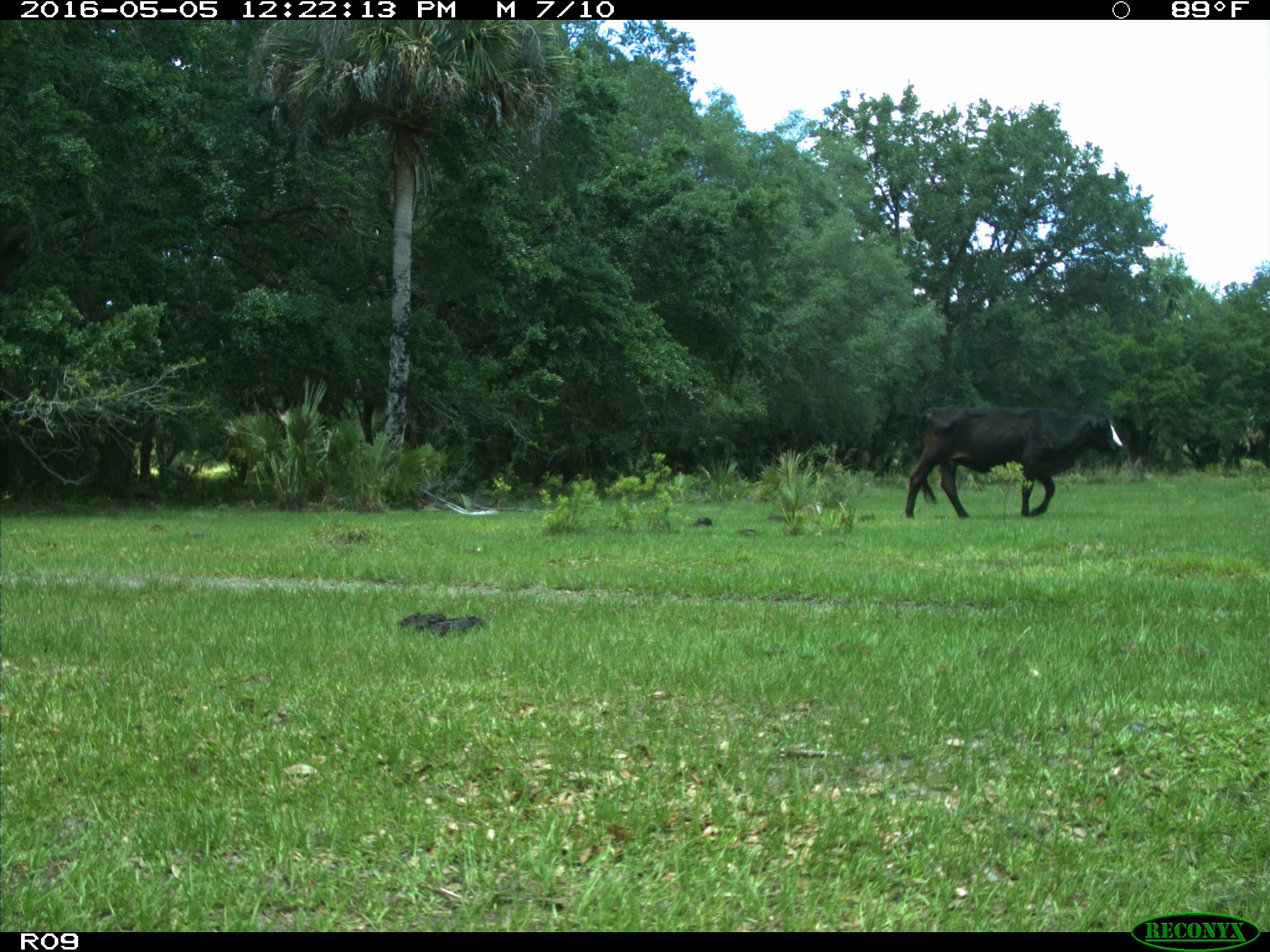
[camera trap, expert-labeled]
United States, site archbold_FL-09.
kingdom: Animalia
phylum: Chordata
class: Mammalia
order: Artiodactyla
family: Bovidae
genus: Bos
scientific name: Bos taurus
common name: domestic cow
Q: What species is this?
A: Bos taurus (domestic cow).